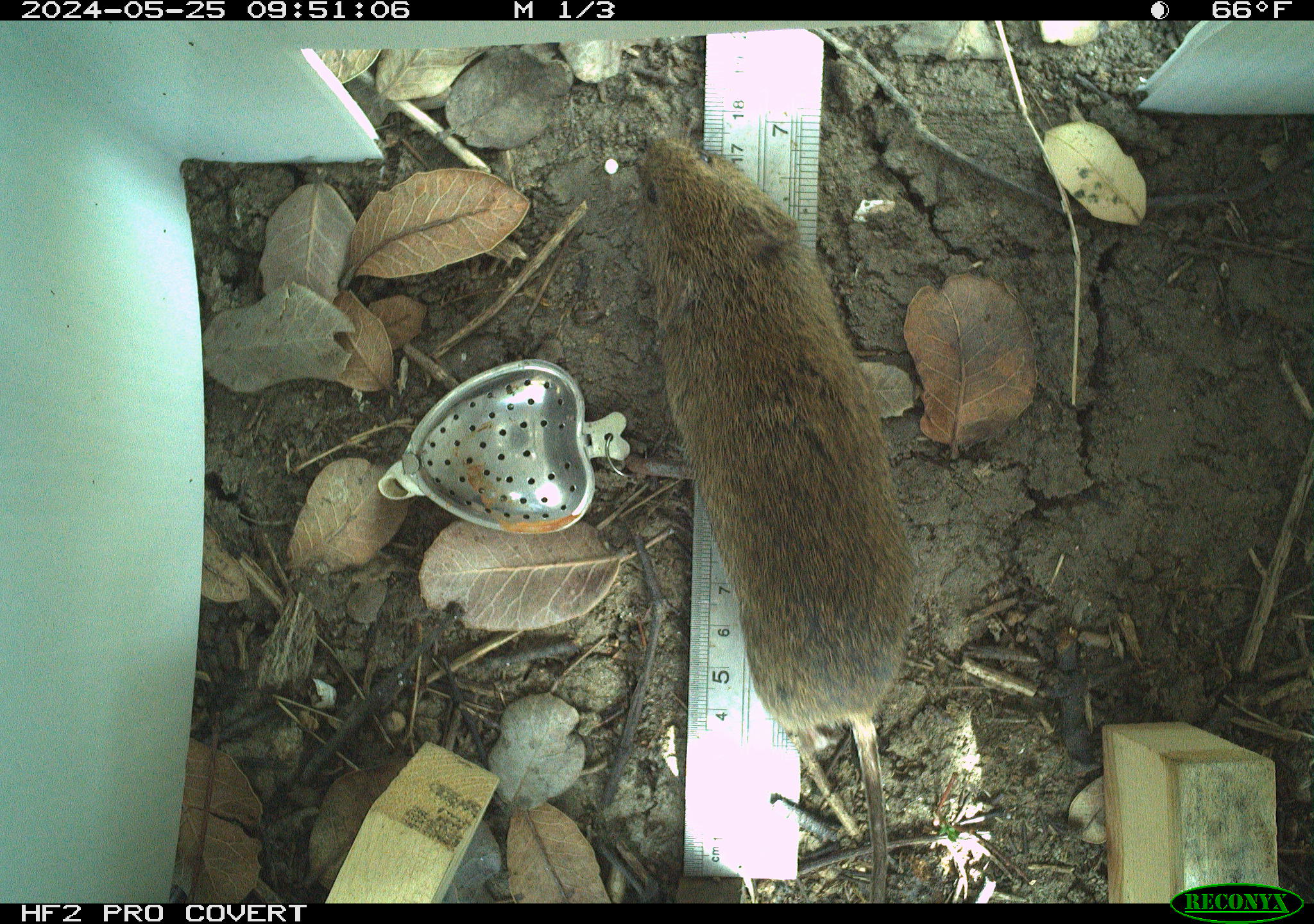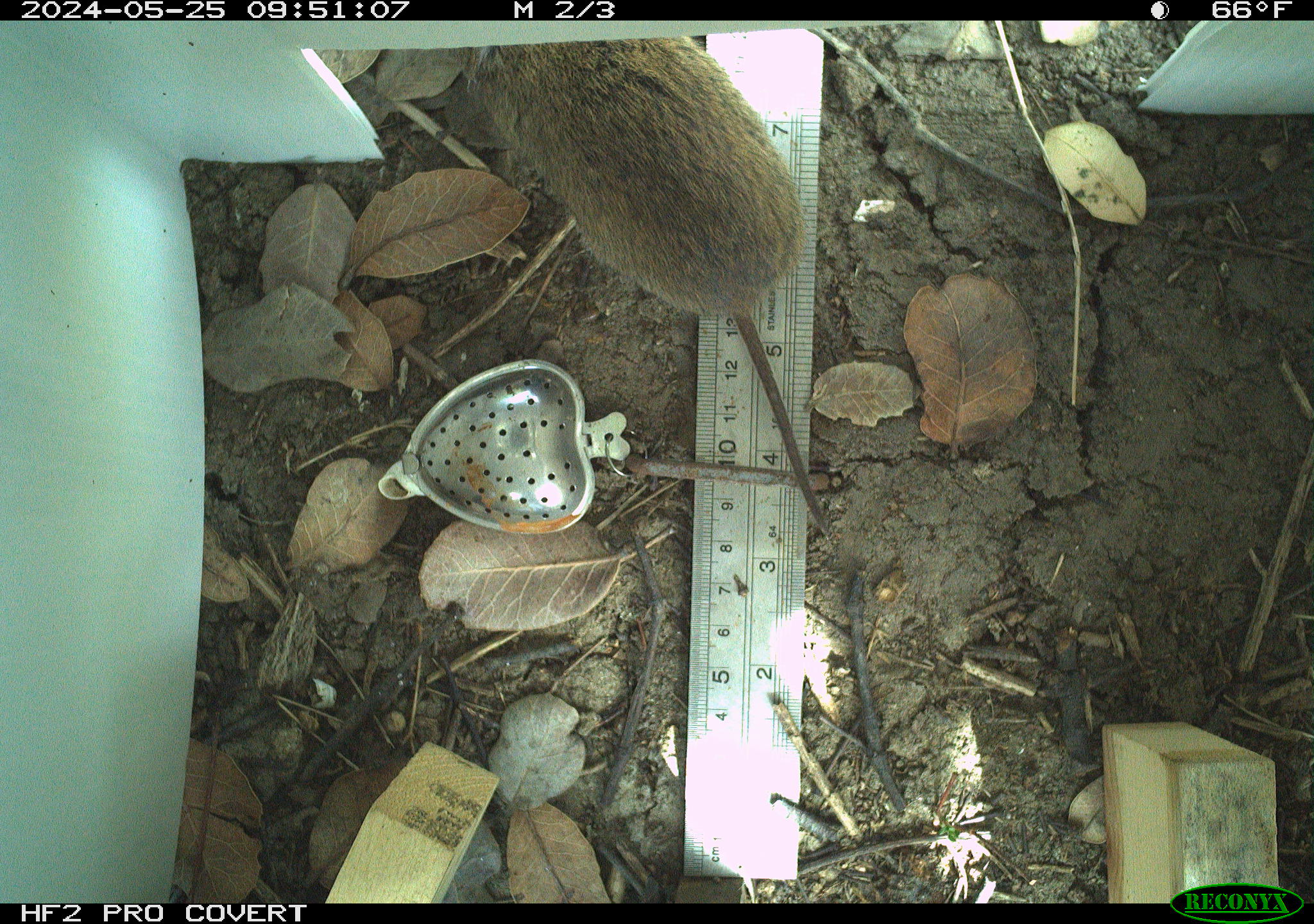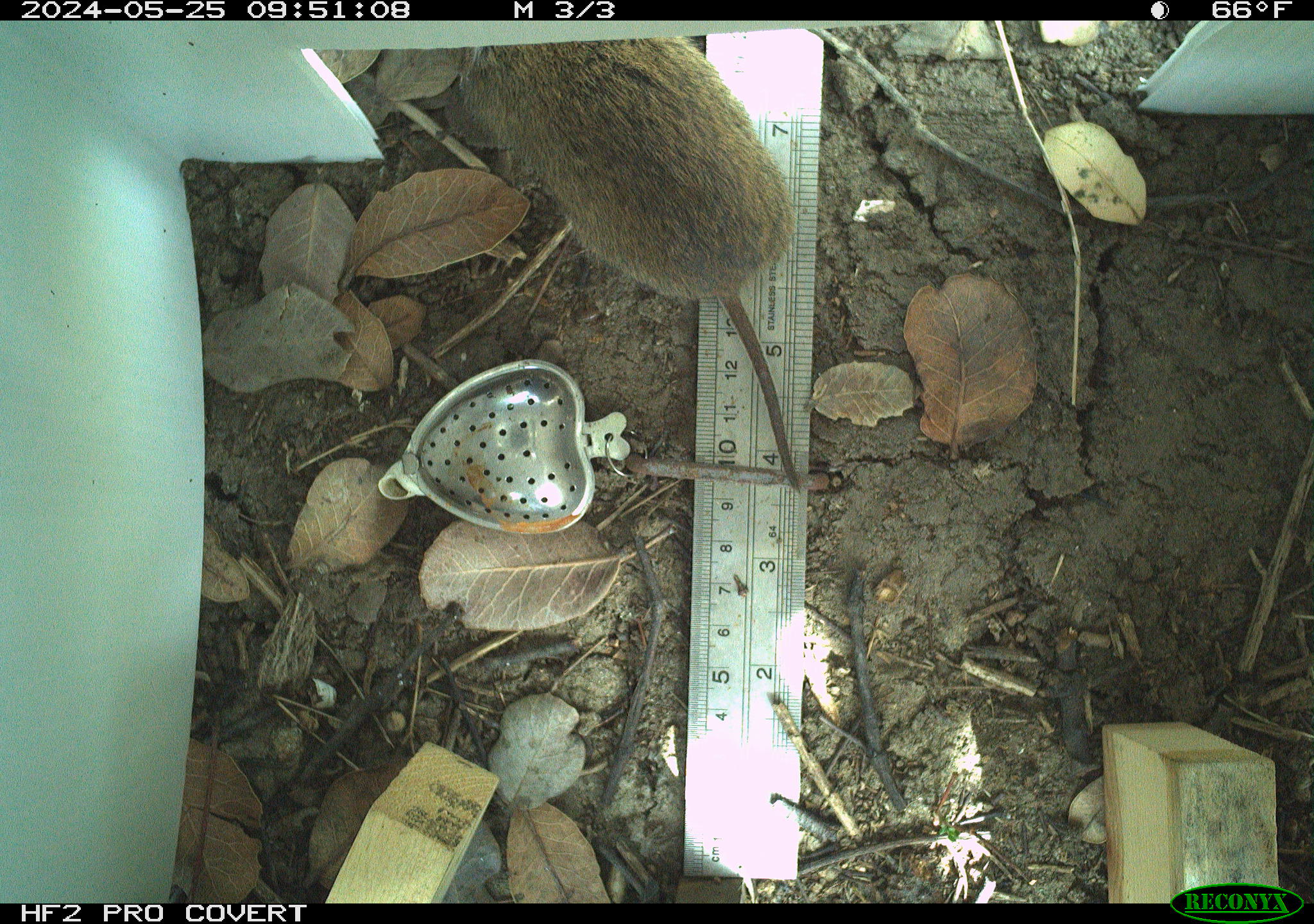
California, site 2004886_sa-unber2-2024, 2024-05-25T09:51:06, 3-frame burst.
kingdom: Animalia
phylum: Chordata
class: Mammalia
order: Rodentia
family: Cricetidae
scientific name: Arvicolinae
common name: voles, lemmings, and muskrats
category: arvicolinae subfamily